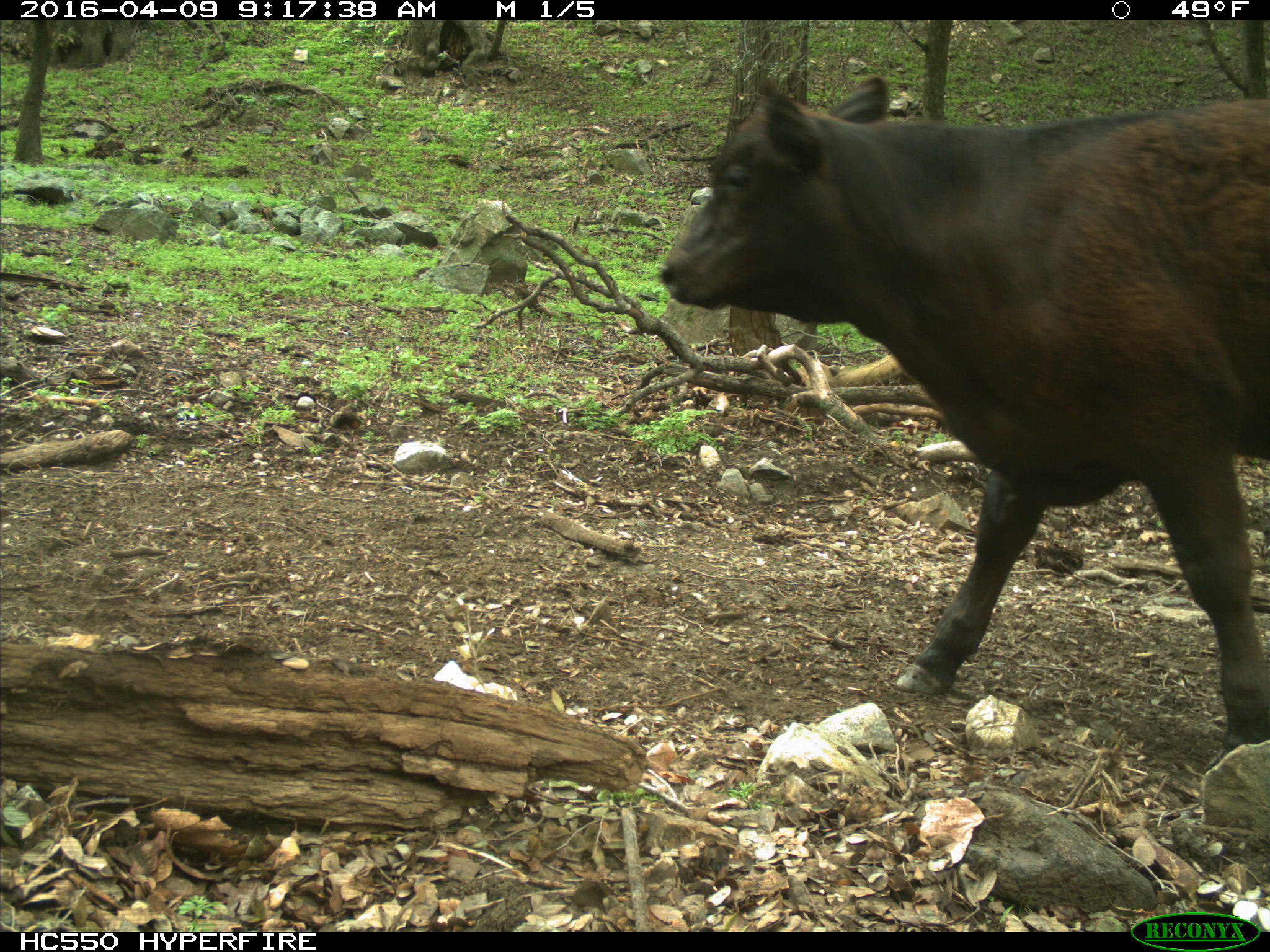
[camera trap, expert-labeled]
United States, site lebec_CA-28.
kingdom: Animalia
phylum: Chordata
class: Mammalia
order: Artiodactyla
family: Bovidae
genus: Bos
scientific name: Bos taurus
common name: domestic cow